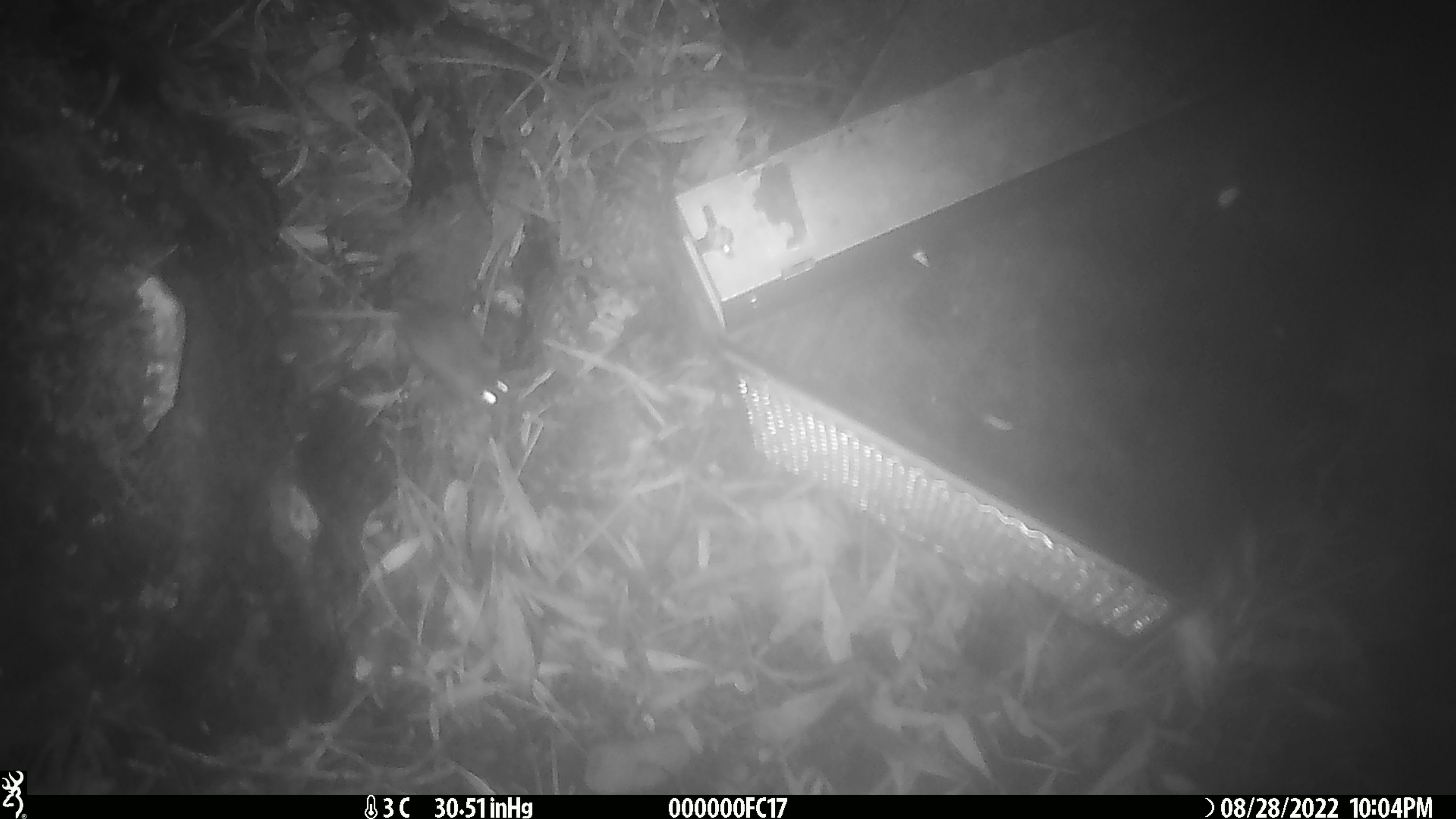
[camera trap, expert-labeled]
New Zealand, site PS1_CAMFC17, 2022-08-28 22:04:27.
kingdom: Animalia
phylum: Chordata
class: Mammalia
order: Rodentia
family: Muridae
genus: Mus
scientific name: Mus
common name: mouse